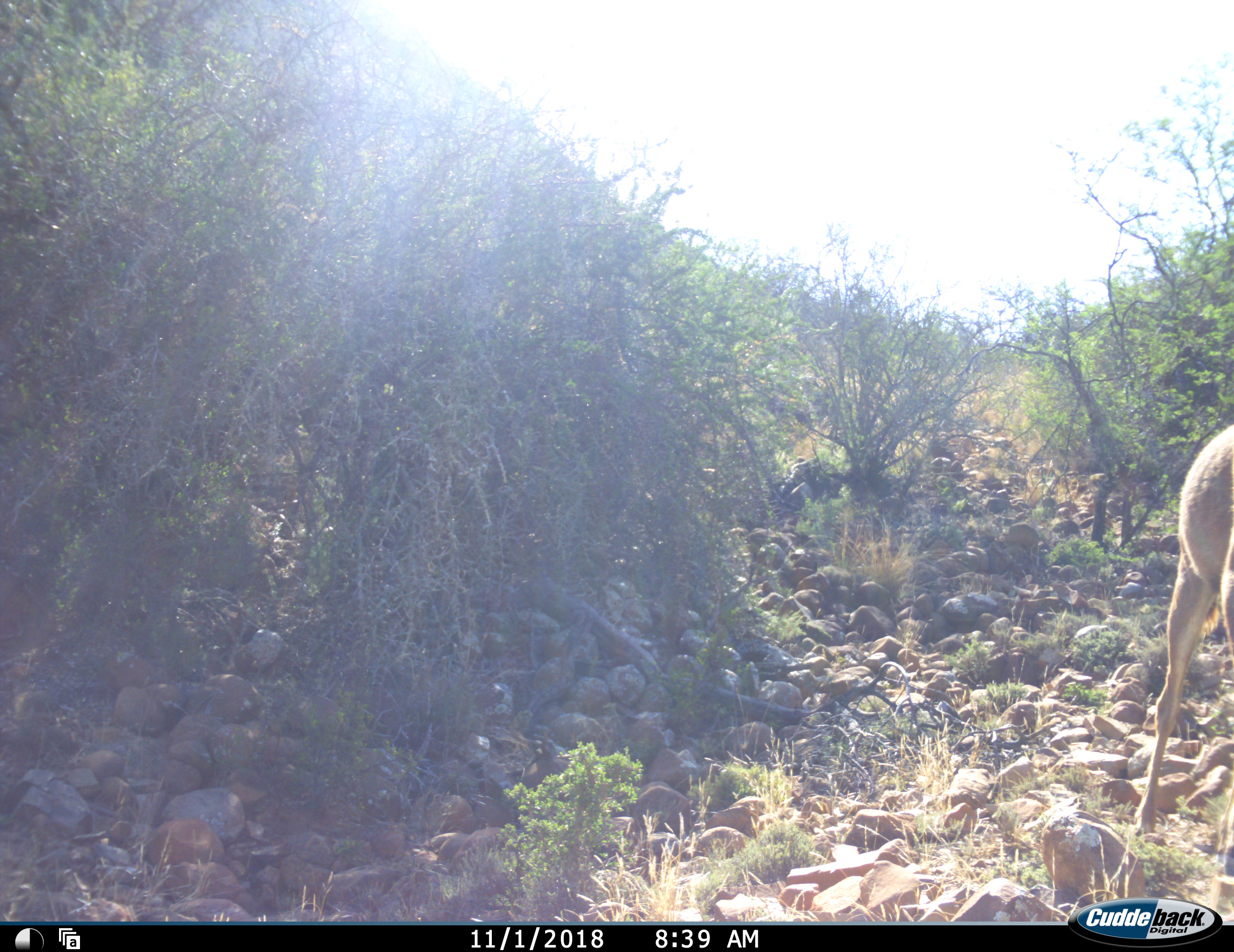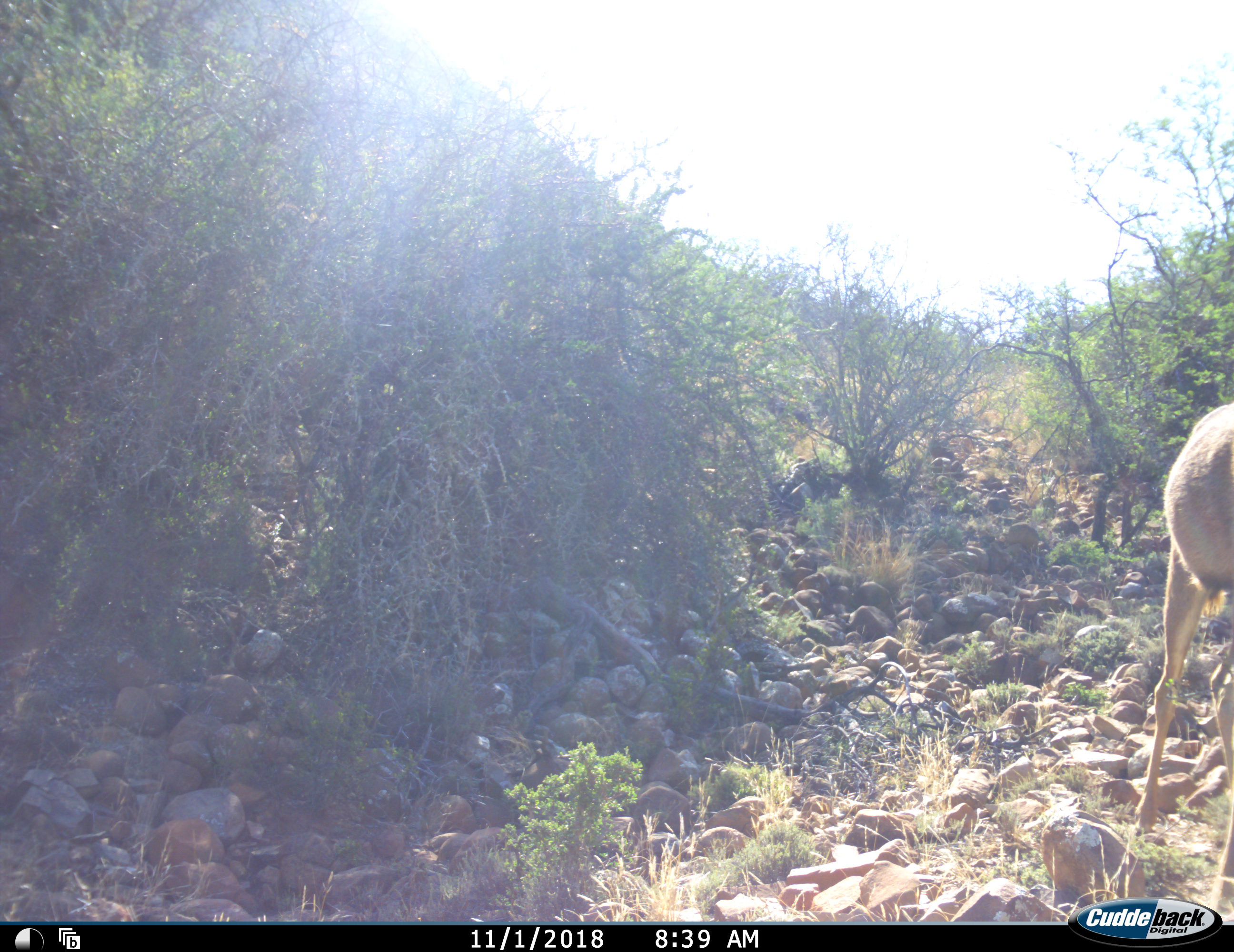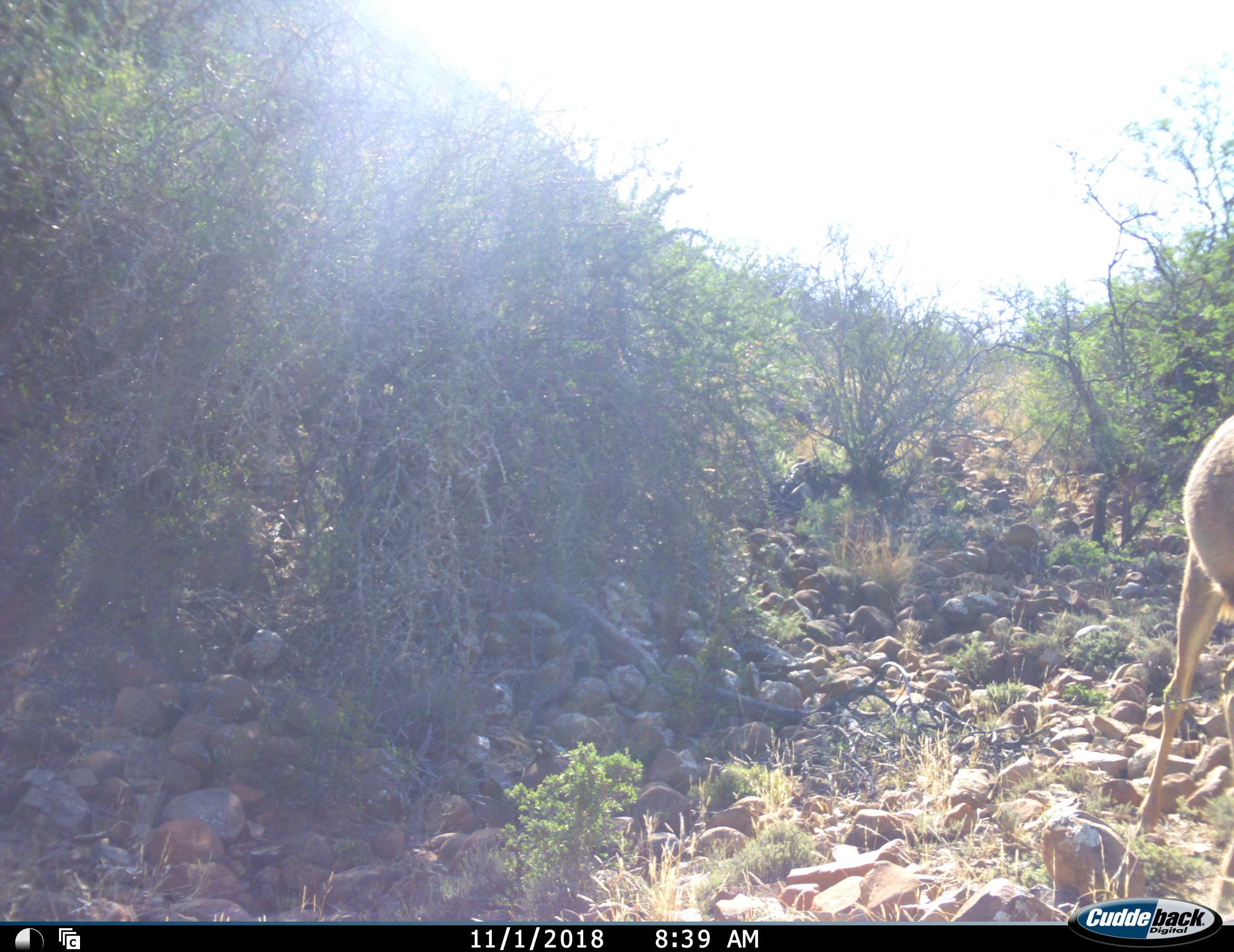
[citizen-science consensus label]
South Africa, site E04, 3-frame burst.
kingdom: Animalia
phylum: Chordata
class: Mammalia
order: Artiodactyla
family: Bovidae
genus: Redunca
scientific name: Redunca fulvorufula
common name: mountain reedbuck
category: reedbuckmountain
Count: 1.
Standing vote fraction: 60%.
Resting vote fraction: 0%.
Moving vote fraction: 20%.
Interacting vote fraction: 0%.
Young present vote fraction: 0%.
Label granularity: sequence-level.